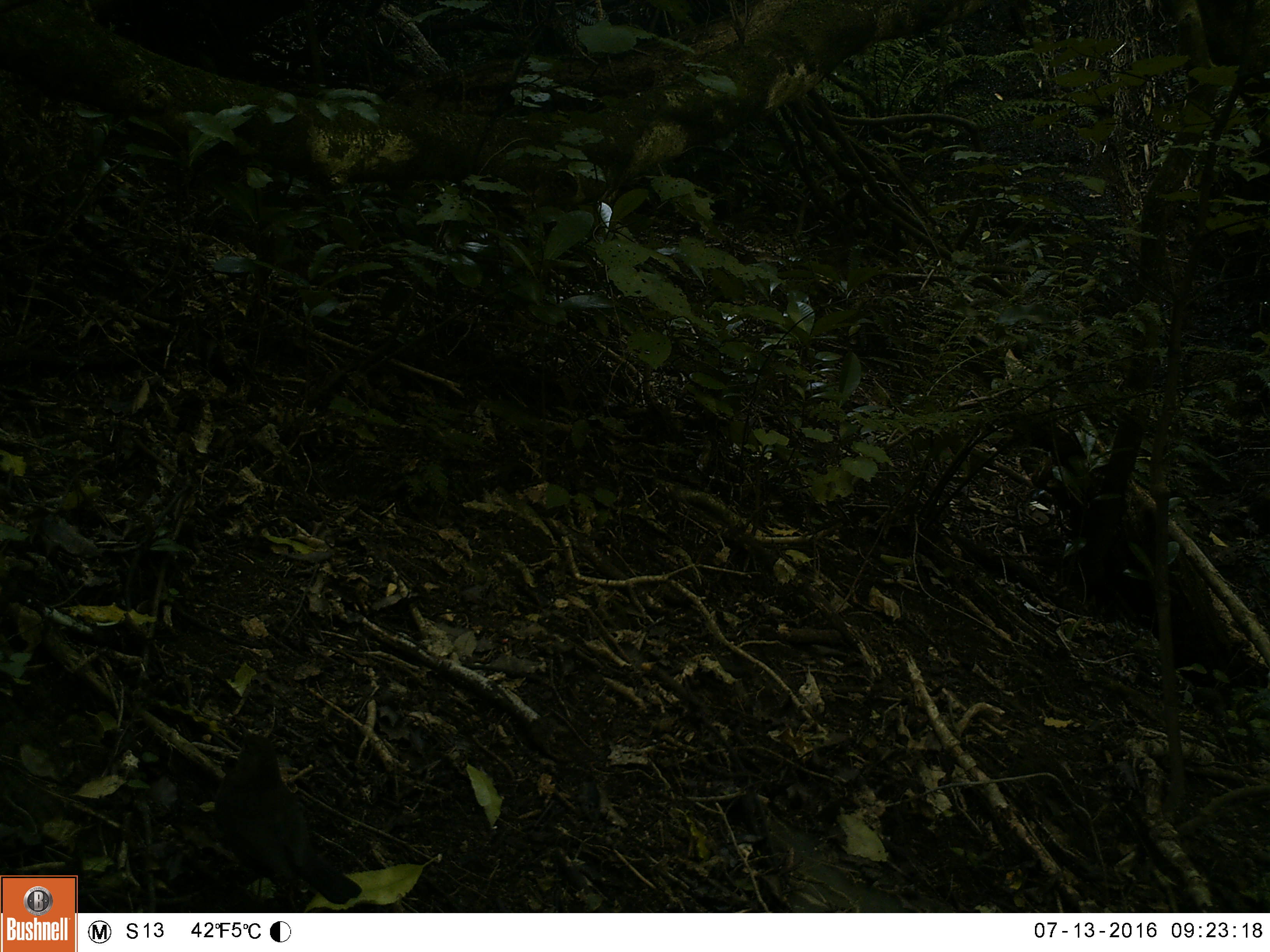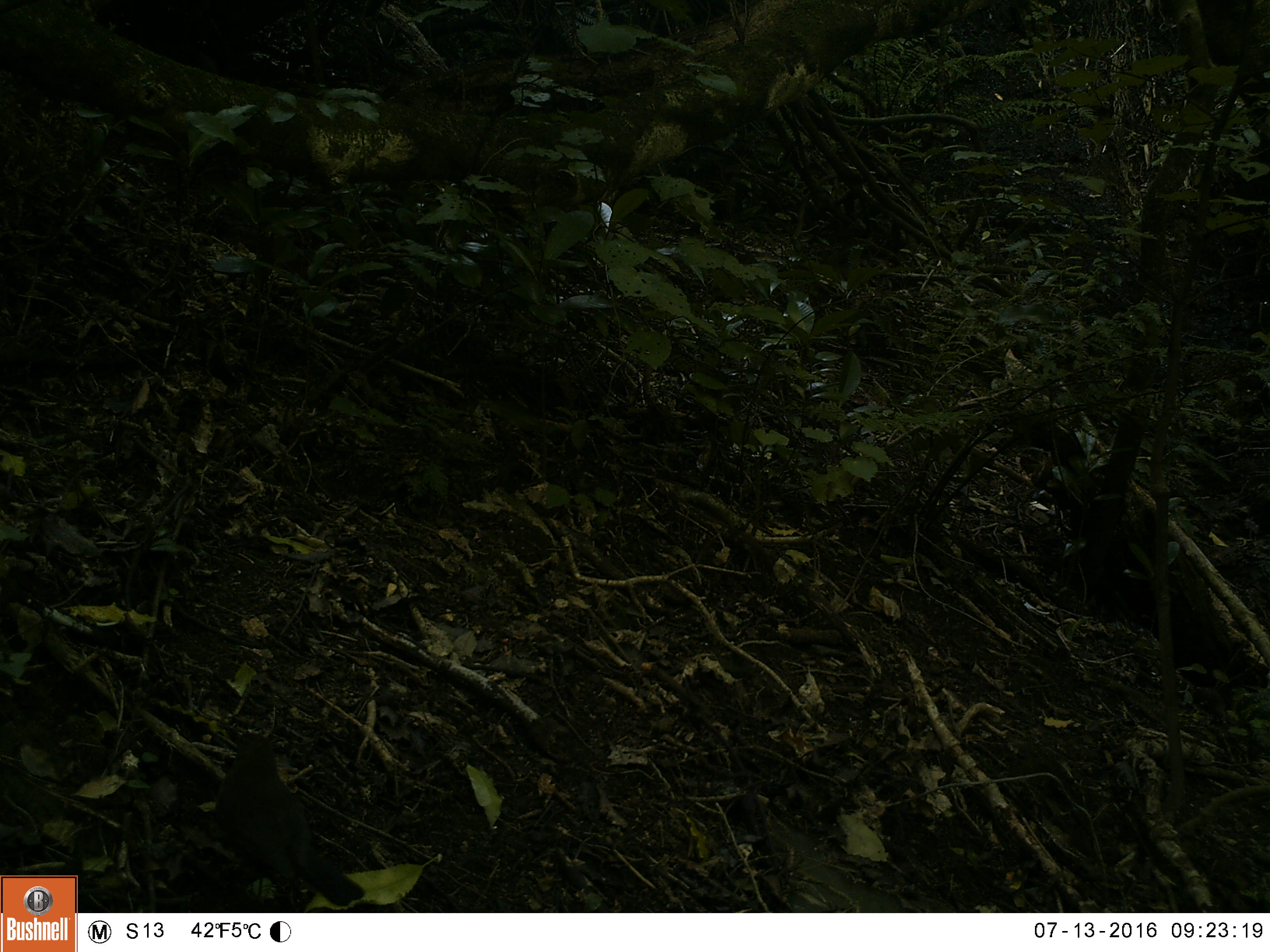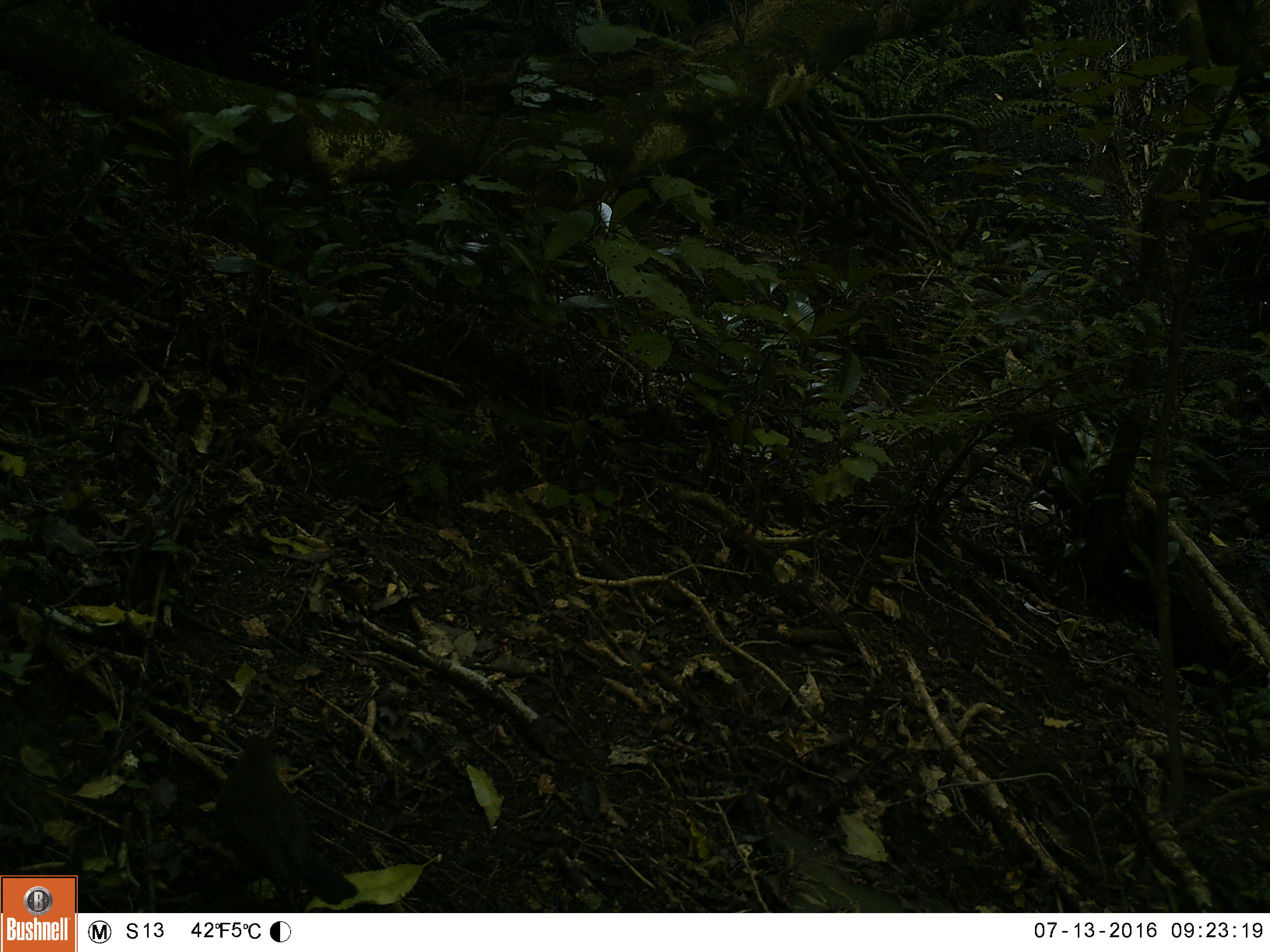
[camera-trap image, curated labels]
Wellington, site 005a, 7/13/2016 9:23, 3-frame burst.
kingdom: Animalia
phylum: Chordata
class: Aves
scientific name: Aves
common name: bird